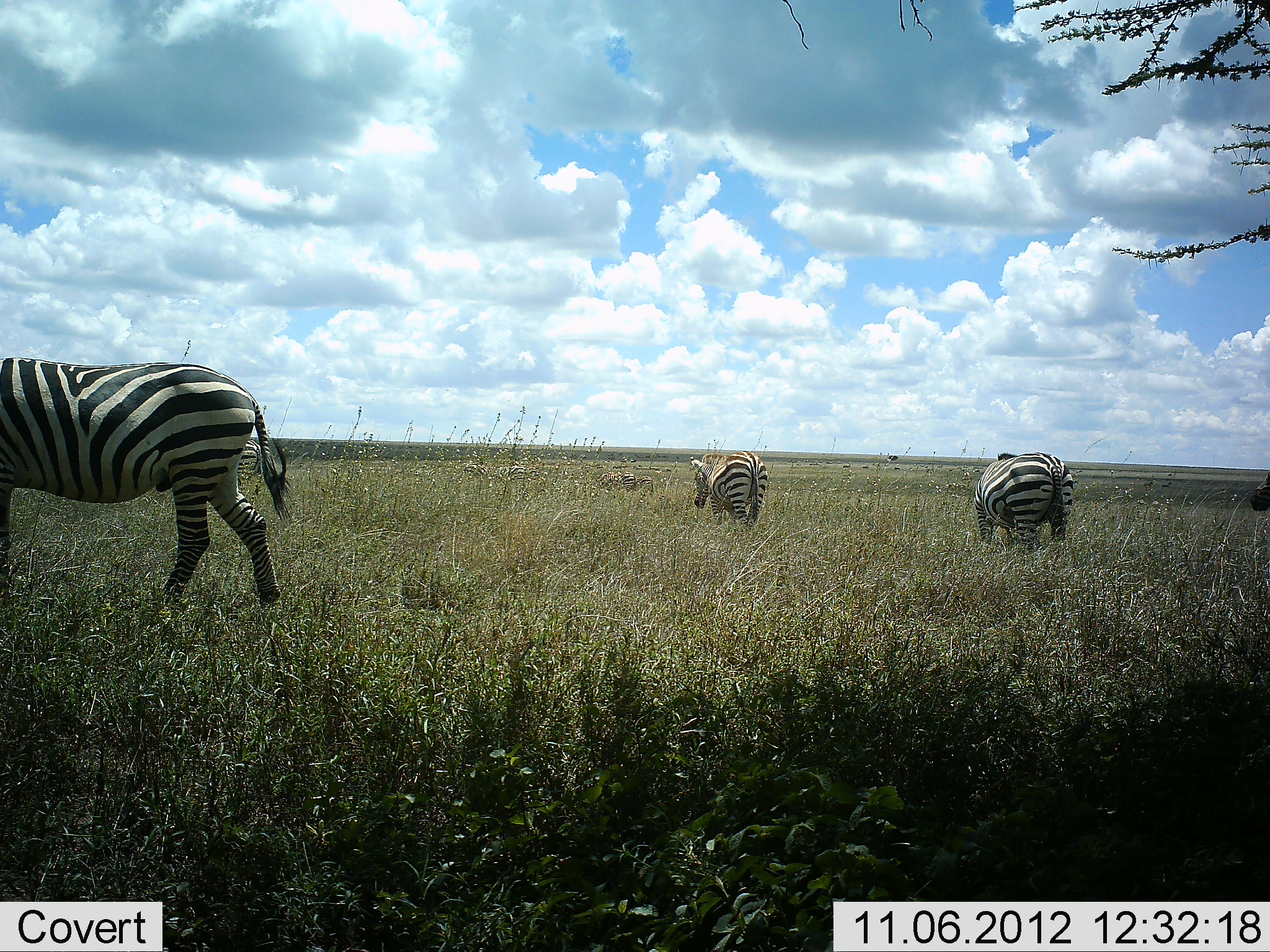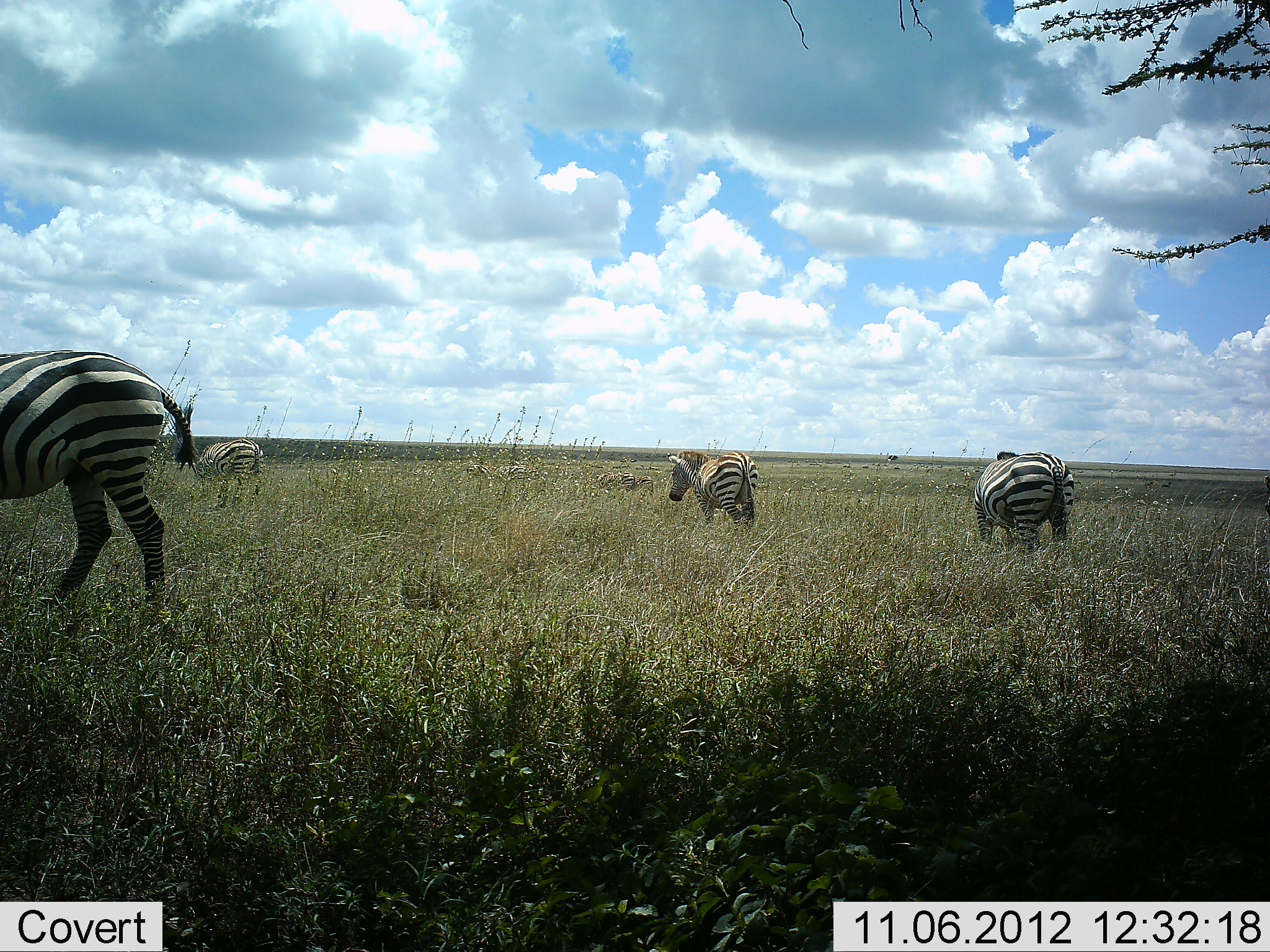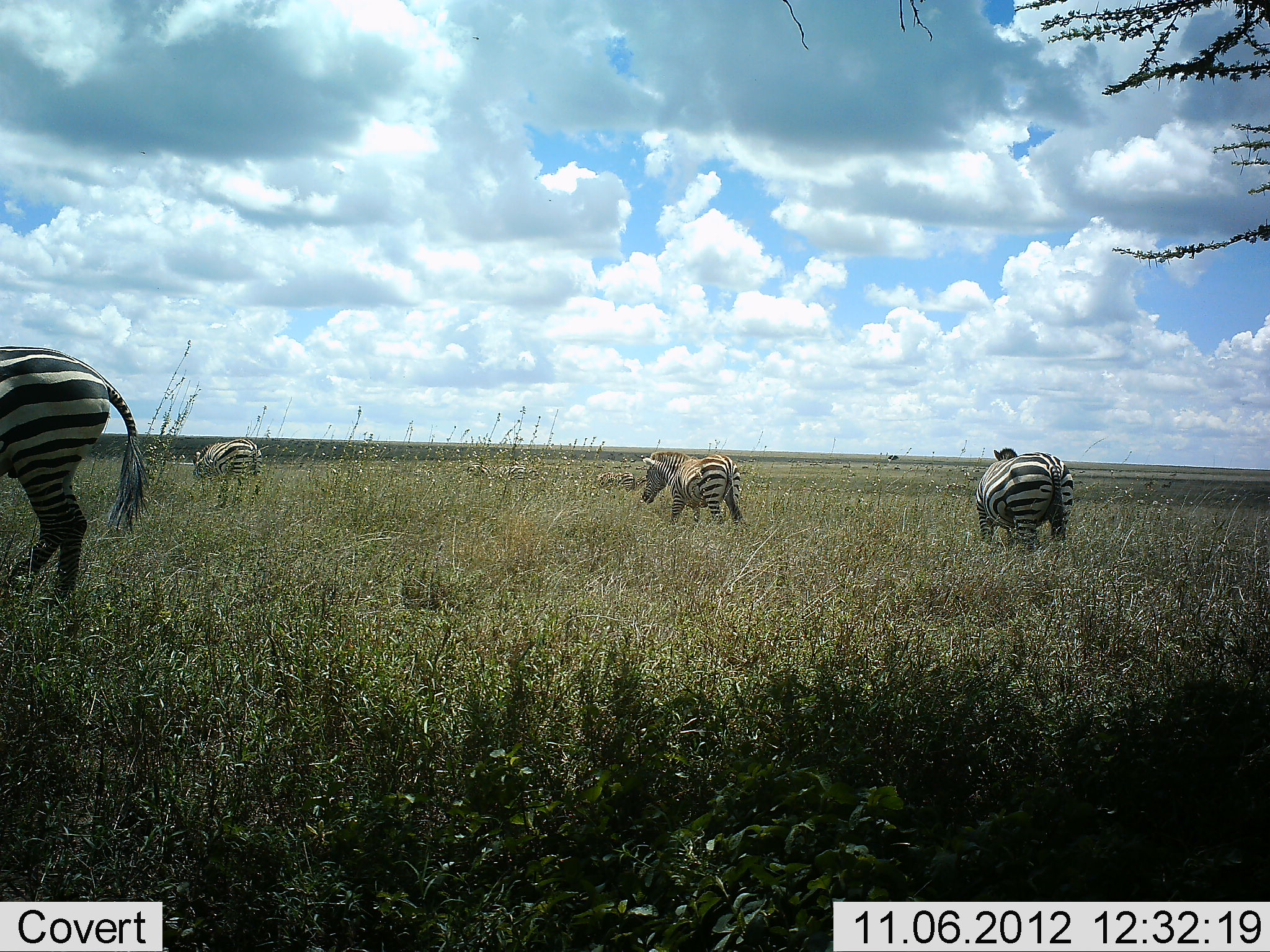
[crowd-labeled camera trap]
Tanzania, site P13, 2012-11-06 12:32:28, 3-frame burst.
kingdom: Animalia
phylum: Chordata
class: Mammalia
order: Perissodactyla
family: Equidae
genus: Equus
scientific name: Equus quagga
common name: plains zebra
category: zebra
Zebra (plains zebra) (Equus quagga), count 4. Behavior (volunteer vote fractions): standing 67%, resting 0%, moving 58%, interacting 0%. Young present (vote fraction): 8%. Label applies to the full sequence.